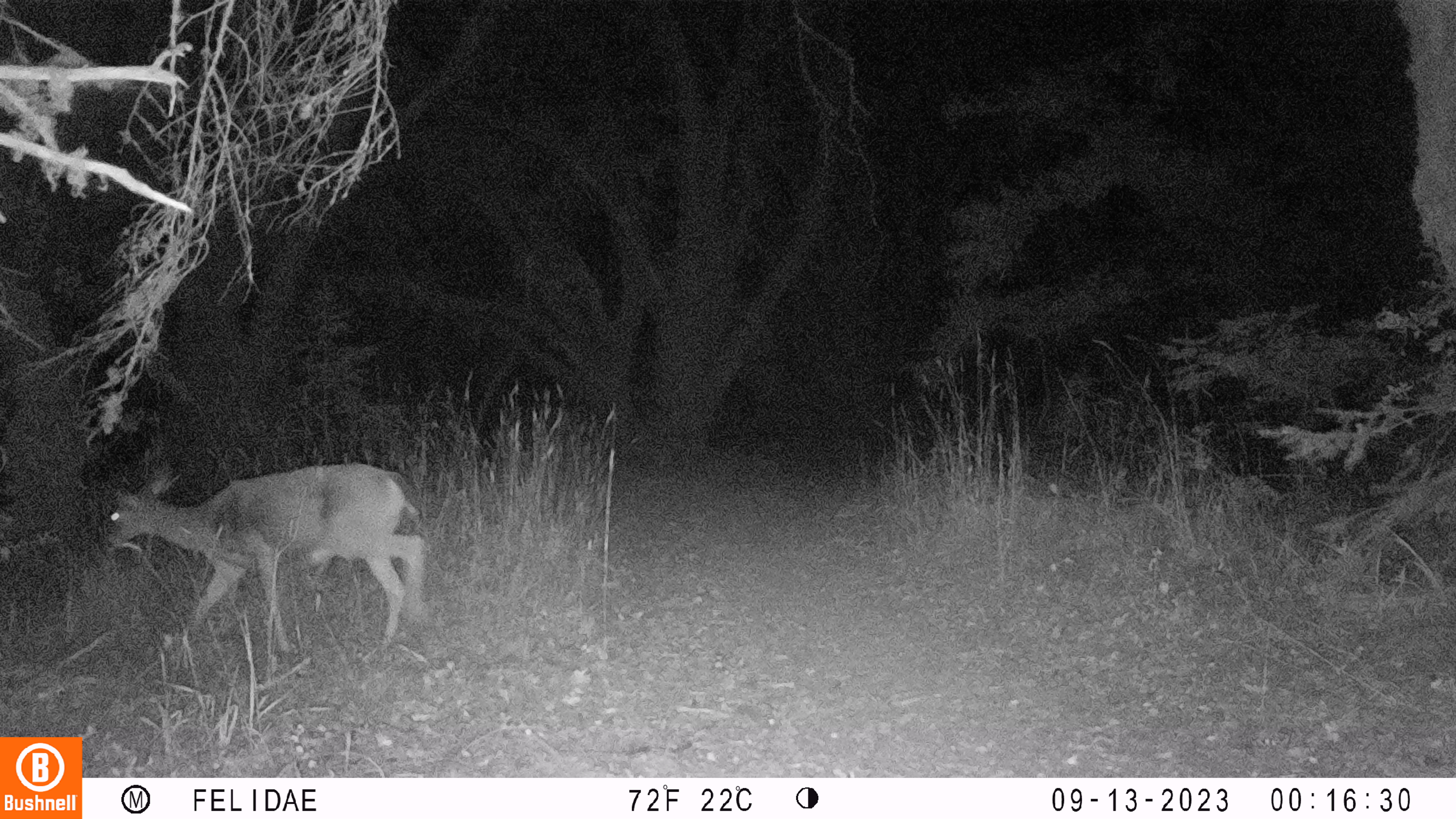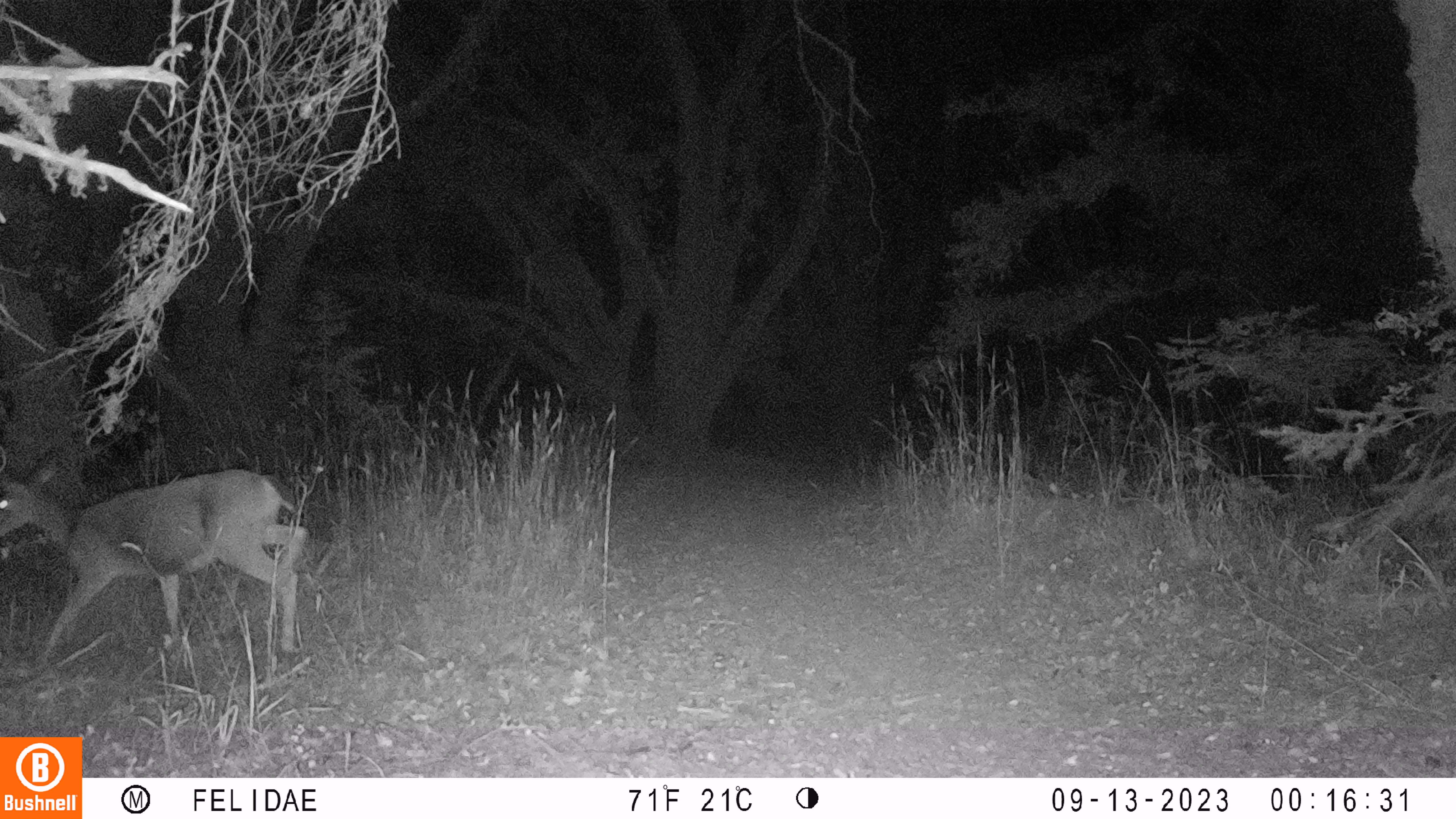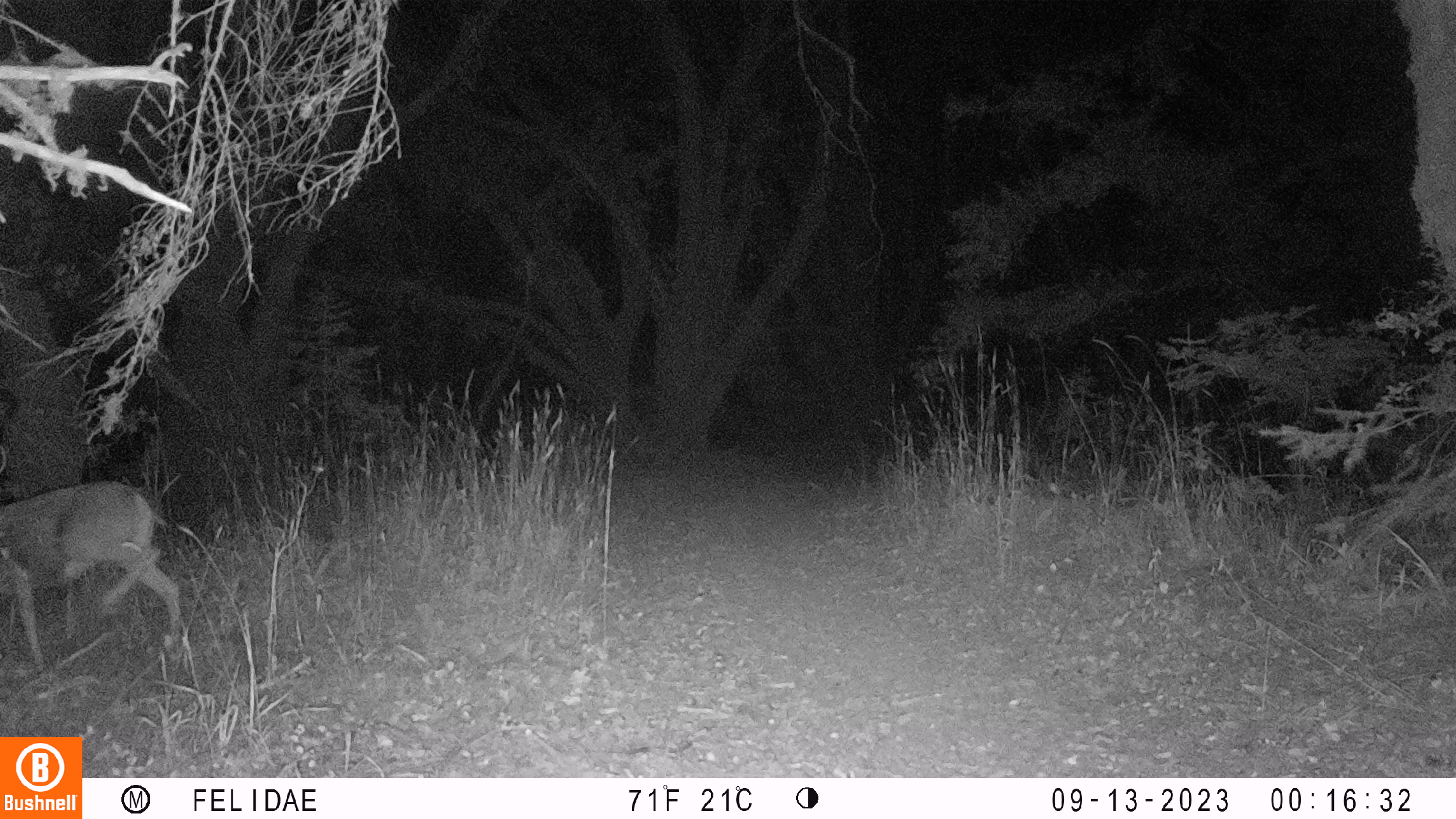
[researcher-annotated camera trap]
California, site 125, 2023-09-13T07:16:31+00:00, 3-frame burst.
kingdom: Animalia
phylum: Chordata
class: Mammalia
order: Artiodactyla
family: Cervidae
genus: Odocoileus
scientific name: Odocoileus hemionus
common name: mule deer